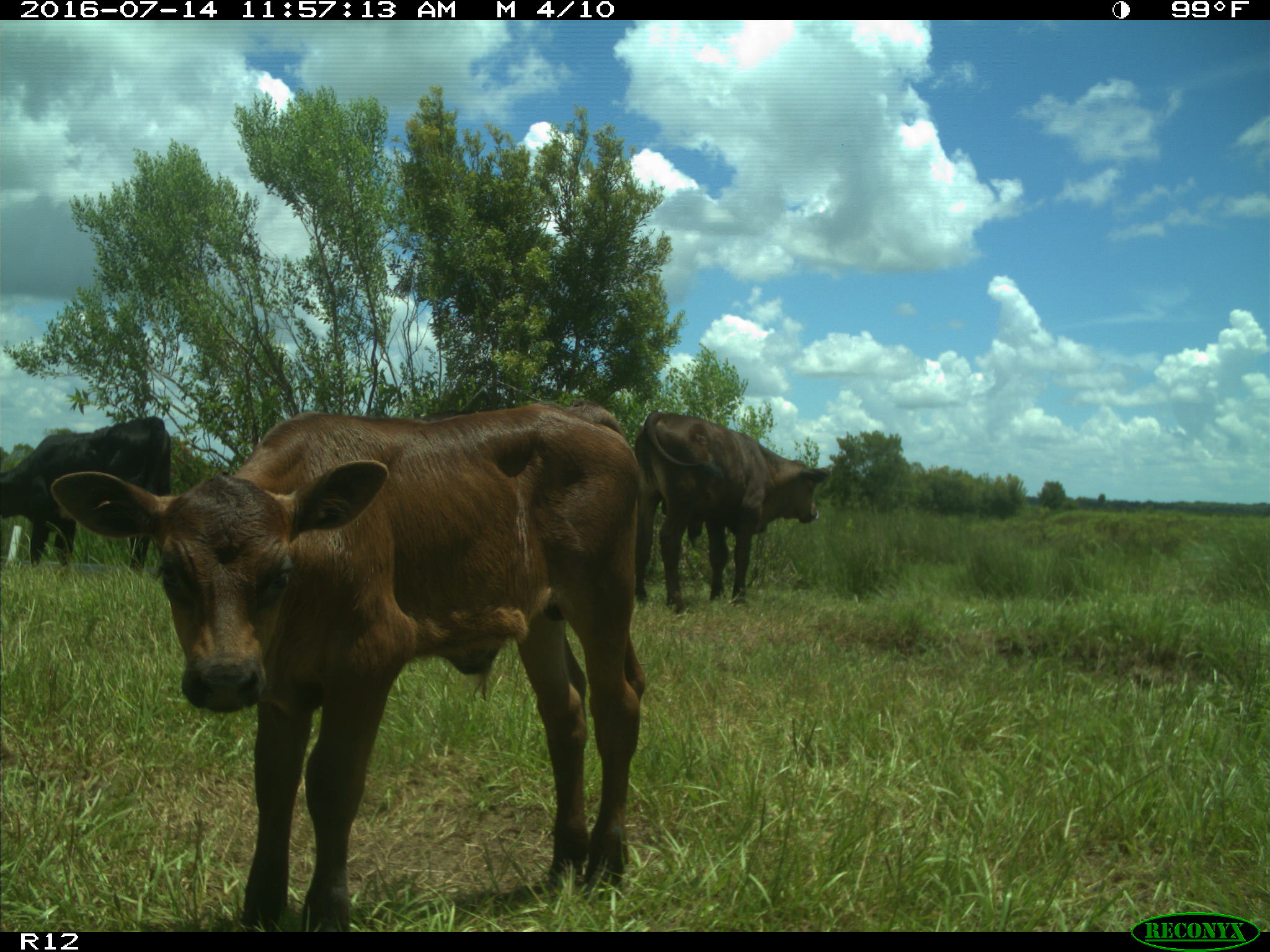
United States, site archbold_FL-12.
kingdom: Animalia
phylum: Chordata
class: Mammalia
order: Artiodactyla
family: Bovidae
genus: Bos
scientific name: Bos taurus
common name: domestic cow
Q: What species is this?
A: Bos taurus (domestic cow).